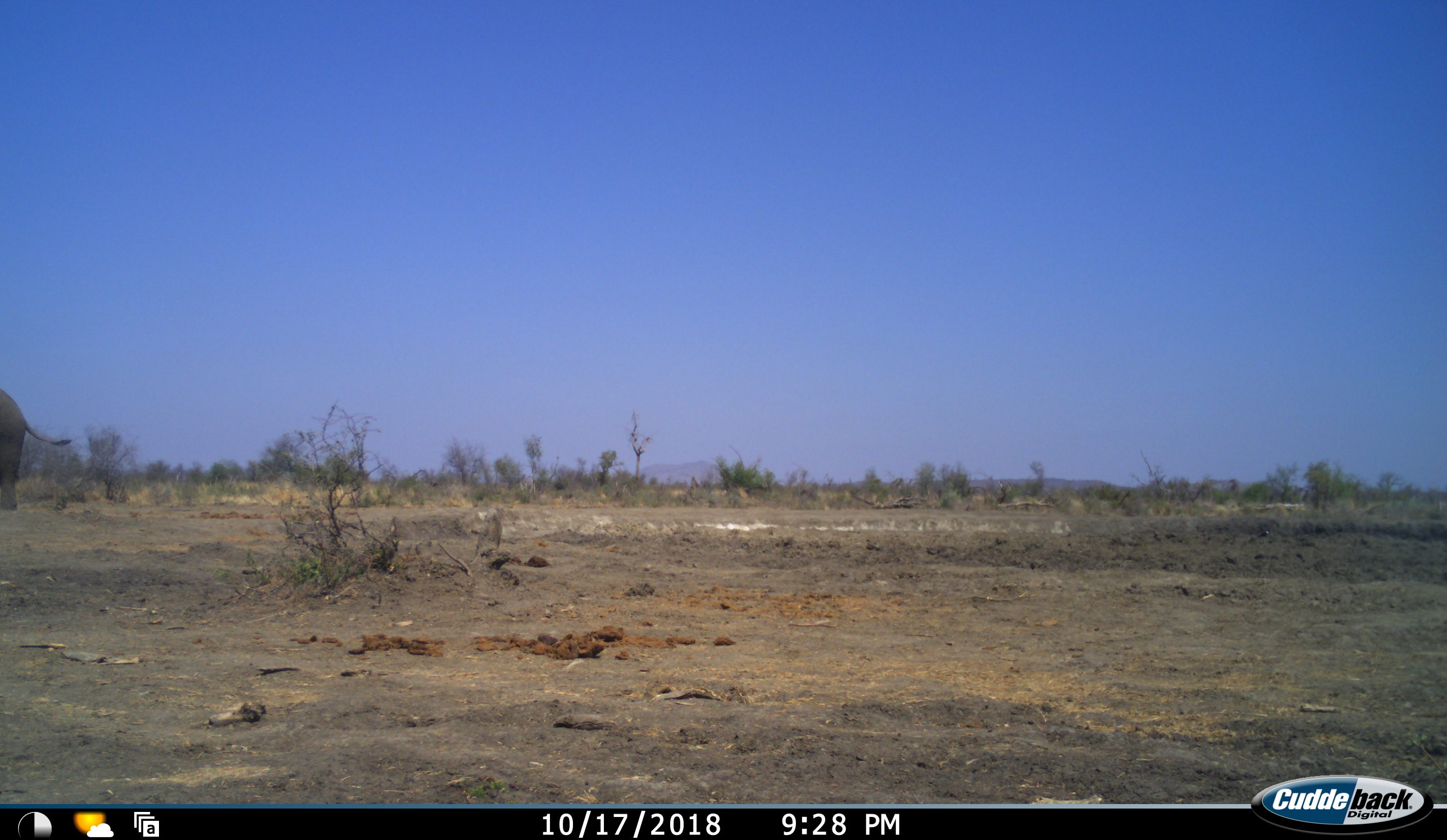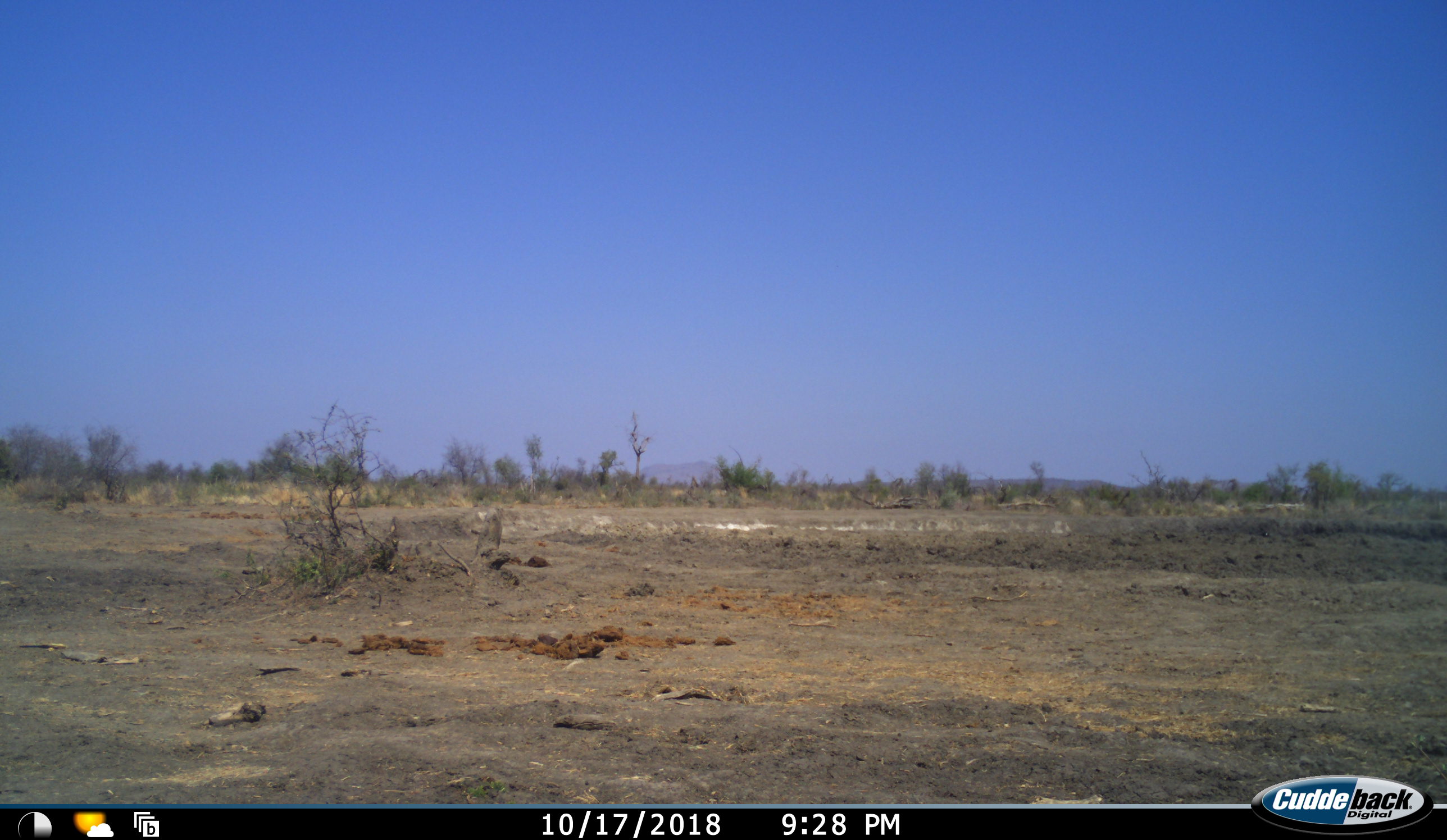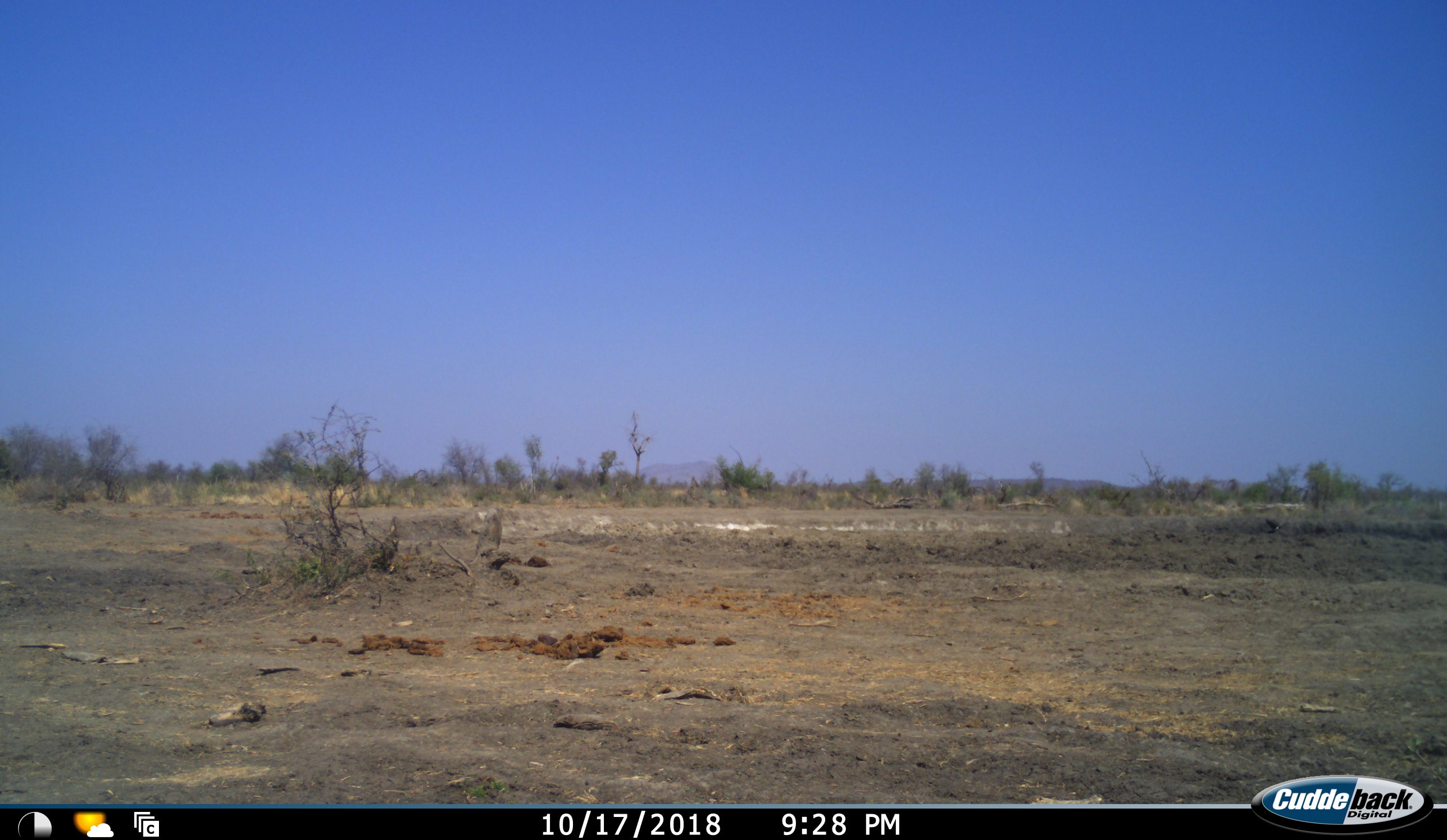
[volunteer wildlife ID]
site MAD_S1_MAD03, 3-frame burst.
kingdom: Animalia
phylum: Chordata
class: Mammalia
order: Proboscidea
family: Elephantidae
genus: Loxodonta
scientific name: Loxodonta africana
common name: african bush elephant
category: elephant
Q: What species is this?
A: Elephant (african bush elephant) (Loxodonta africana).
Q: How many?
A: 1.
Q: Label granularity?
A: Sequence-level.